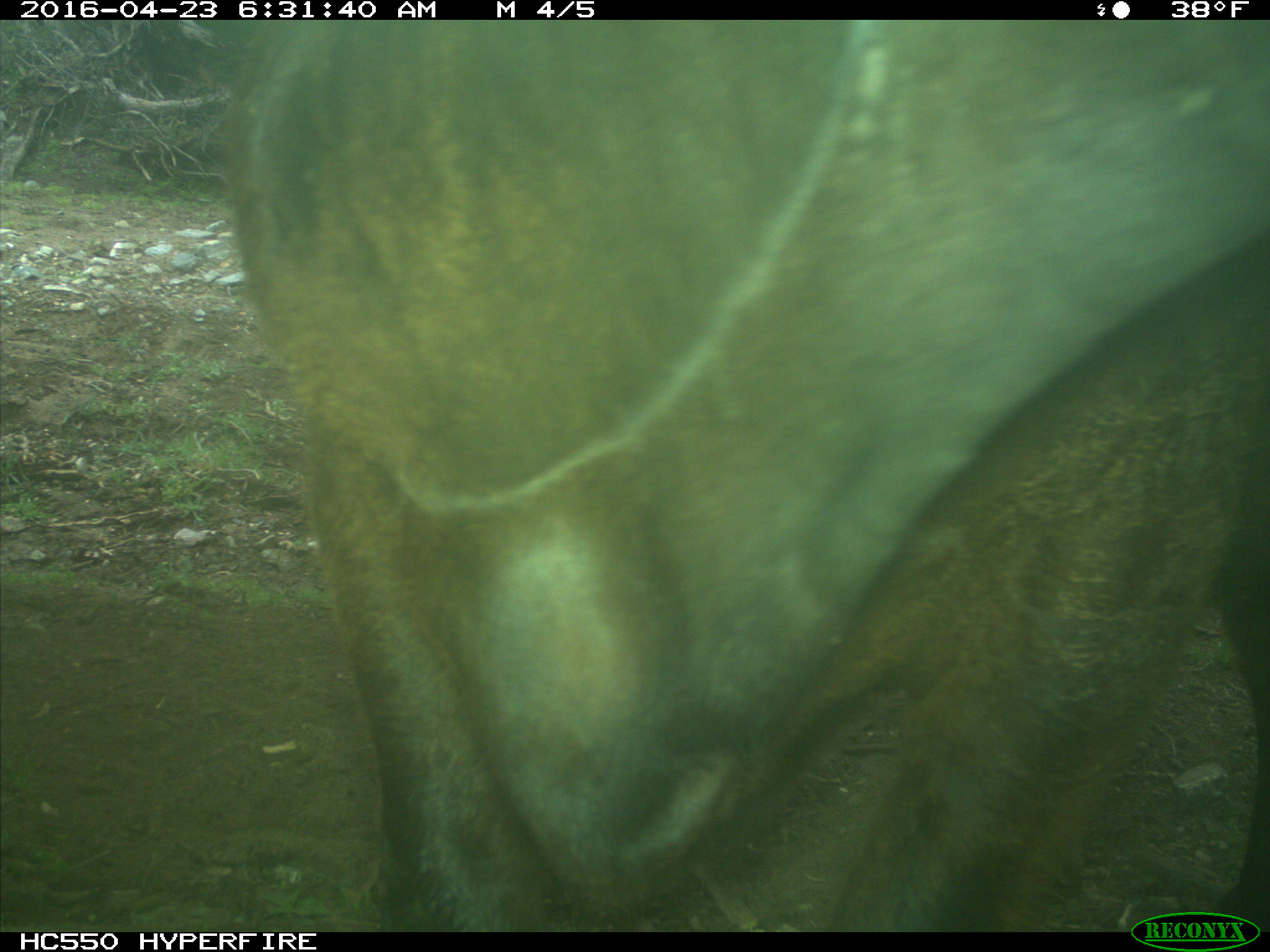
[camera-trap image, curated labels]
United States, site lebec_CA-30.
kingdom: Animalia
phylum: Chordata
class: Mammalia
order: Artiodactyla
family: Bovidae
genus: Bos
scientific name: Bos taurus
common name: domestic cow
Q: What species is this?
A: Bos taurus (domestic cow).